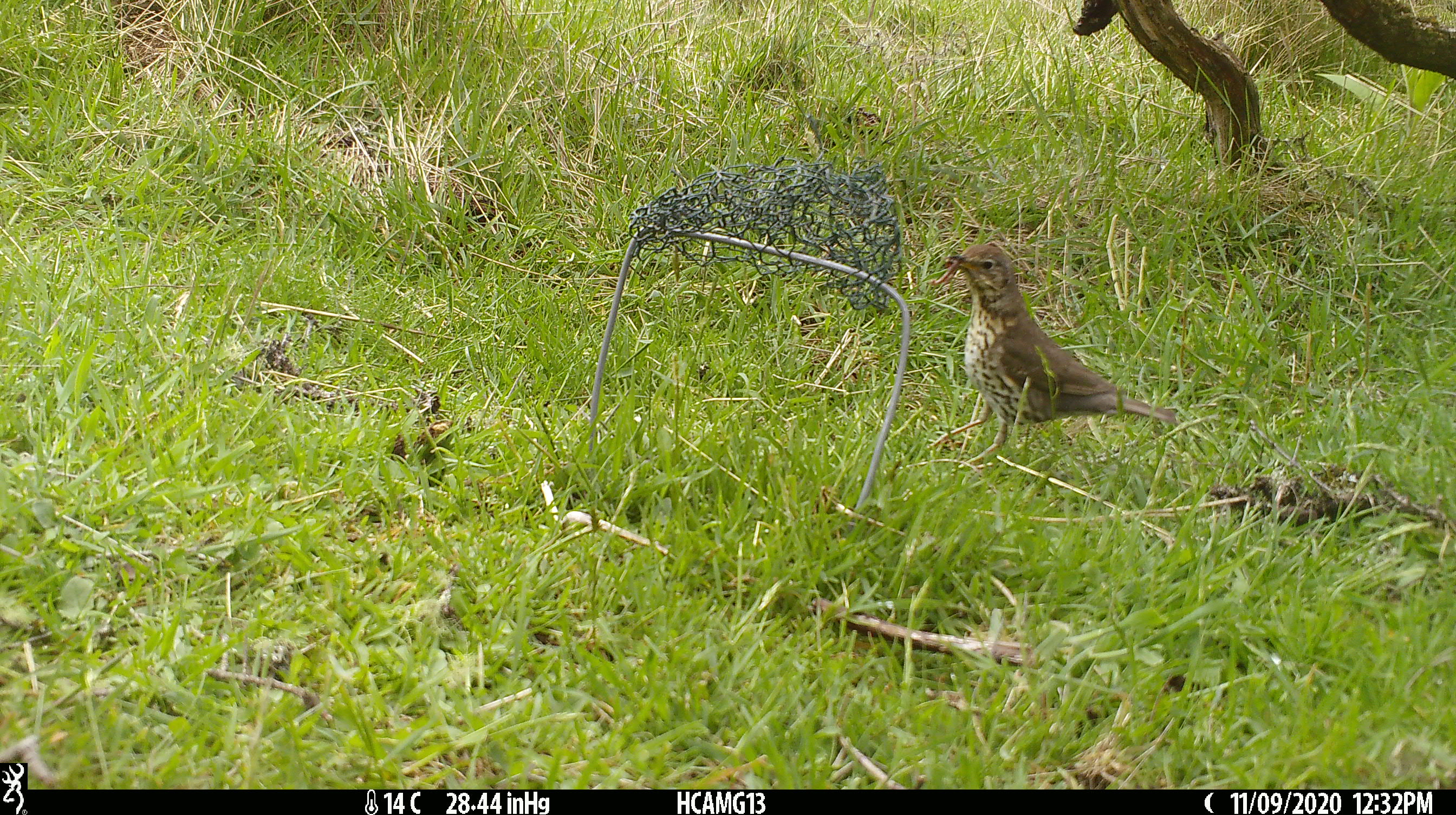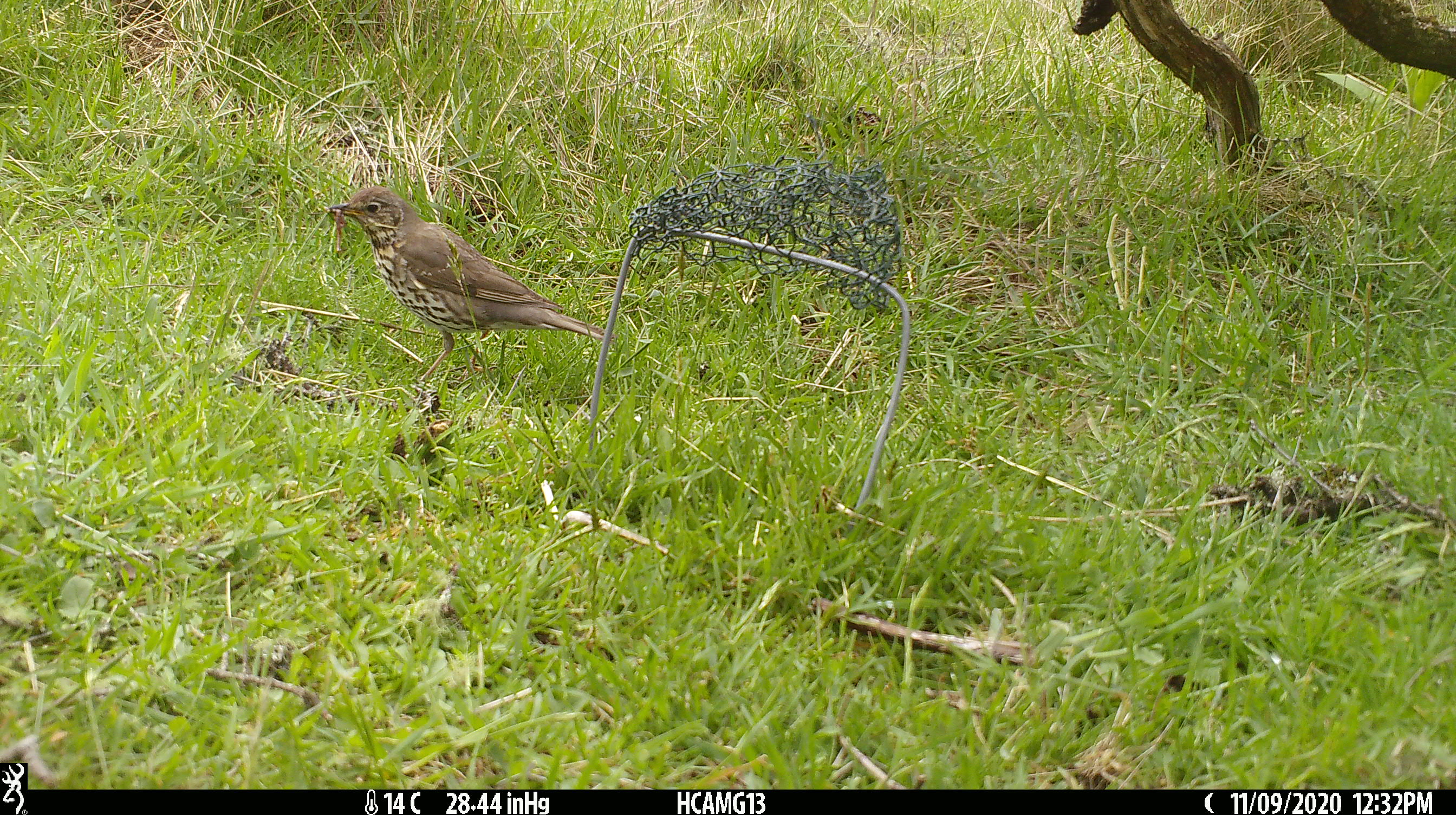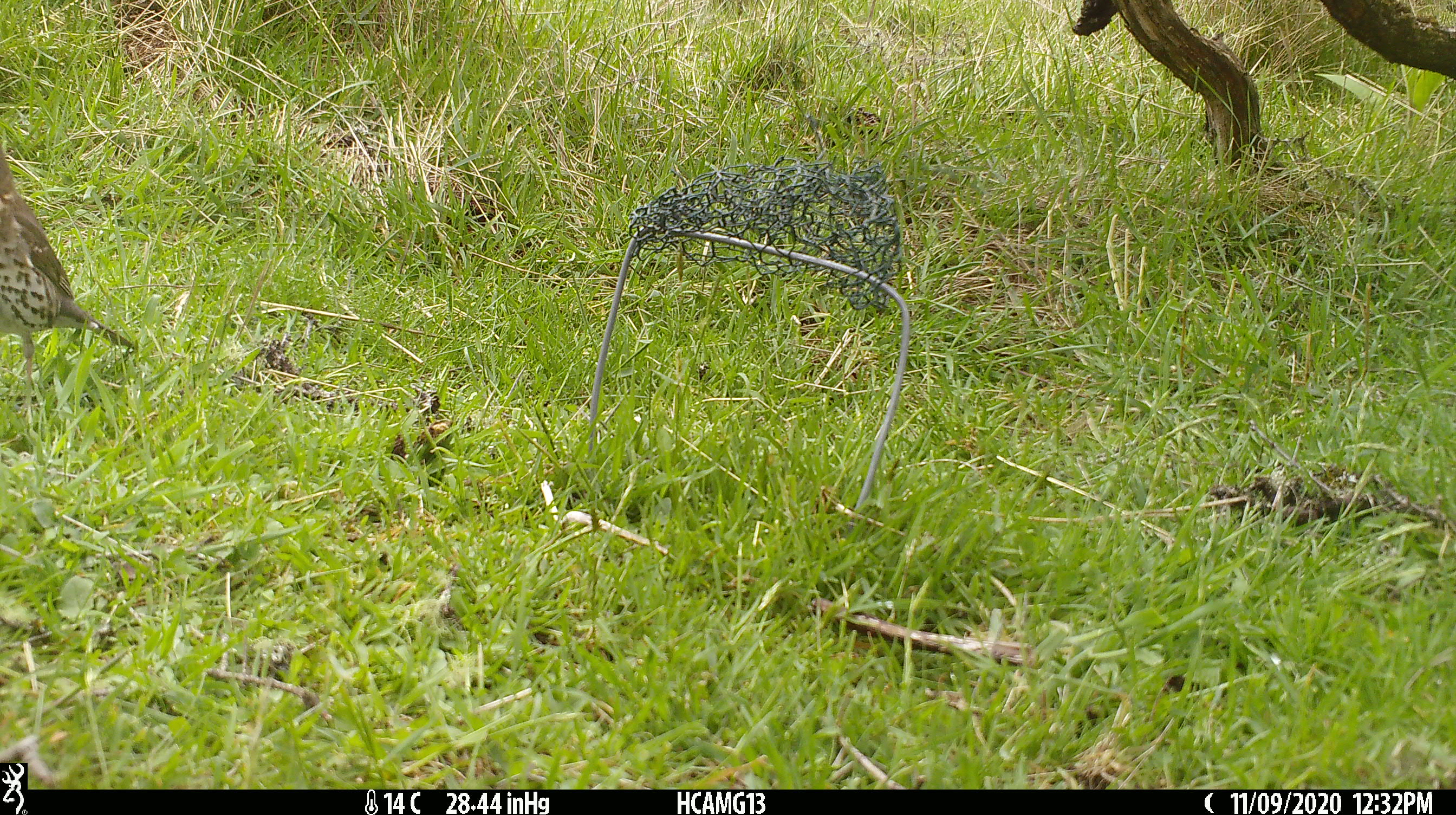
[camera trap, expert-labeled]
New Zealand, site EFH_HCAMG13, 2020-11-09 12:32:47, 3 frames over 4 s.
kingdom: Animalia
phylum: Chordata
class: Aves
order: Passeriformes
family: Turdidae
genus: Turdus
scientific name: Turdus philomelos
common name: song thrush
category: thrush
Thrush (song thrush) (Turdus philomelos).